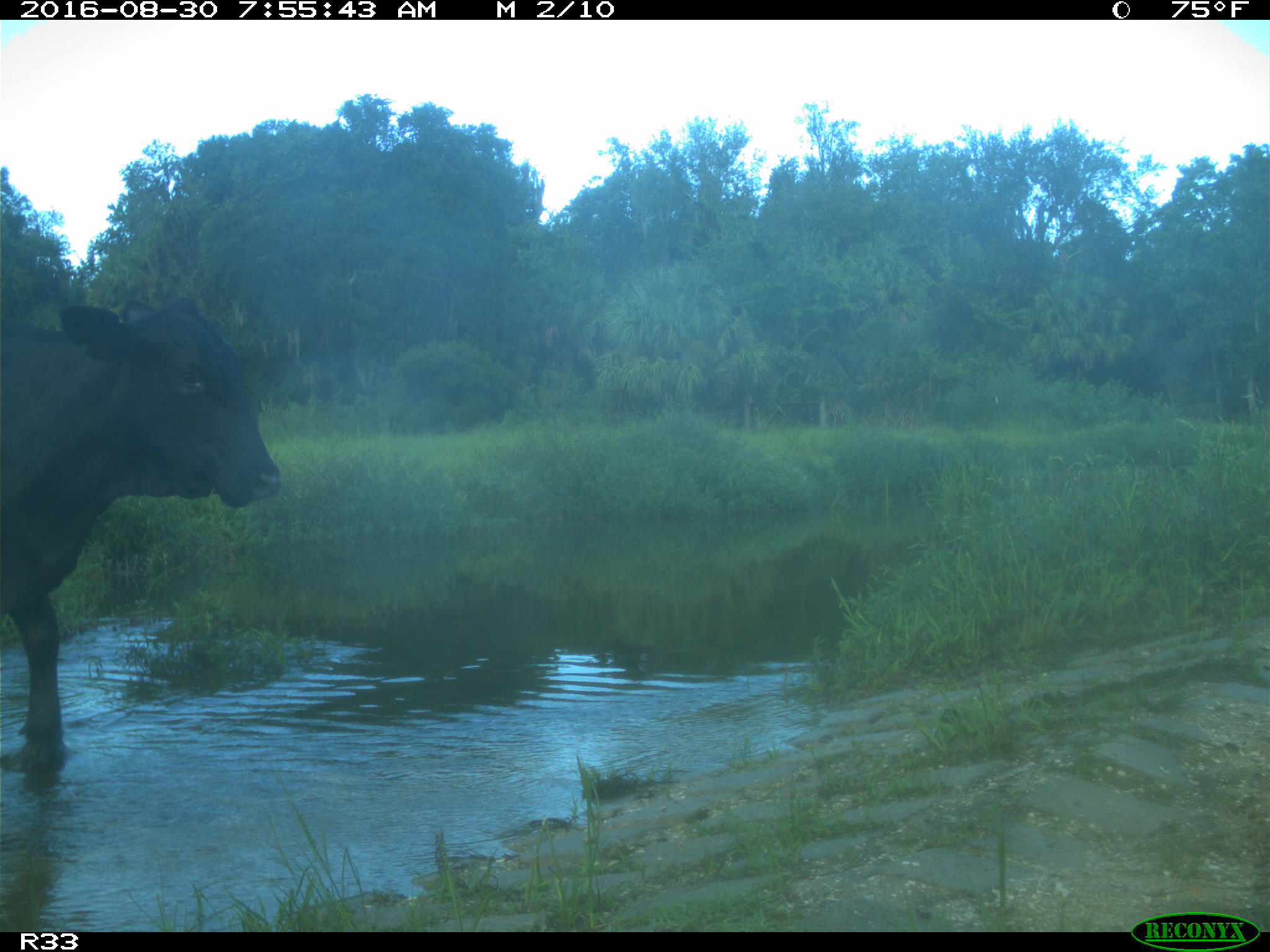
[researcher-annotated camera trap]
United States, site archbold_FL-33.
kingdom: Animalia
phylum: Chordata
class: Mammalia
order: Artiodactyla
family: Bovidae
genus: Bos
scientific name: Bos taurus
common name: domestic cow